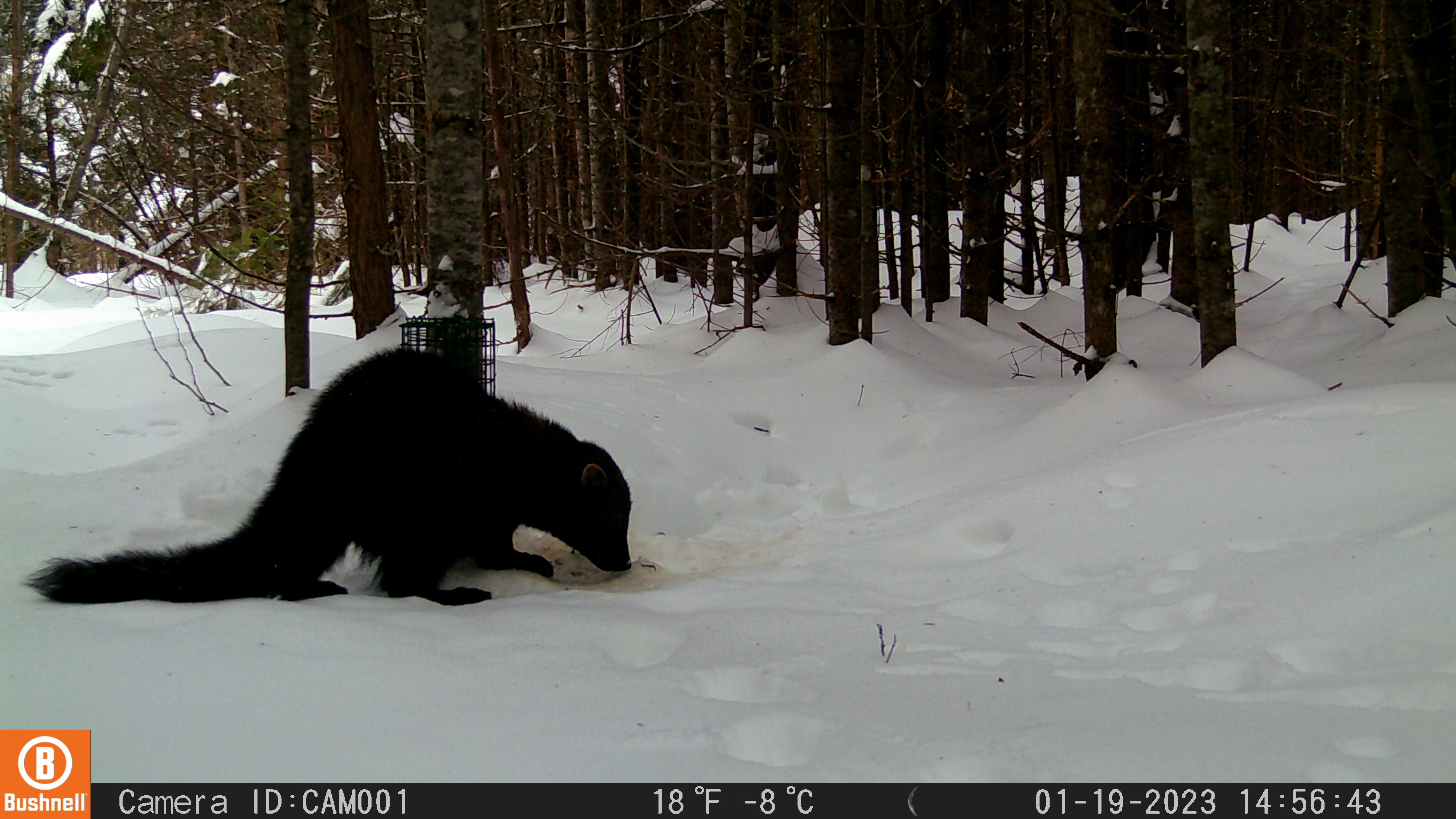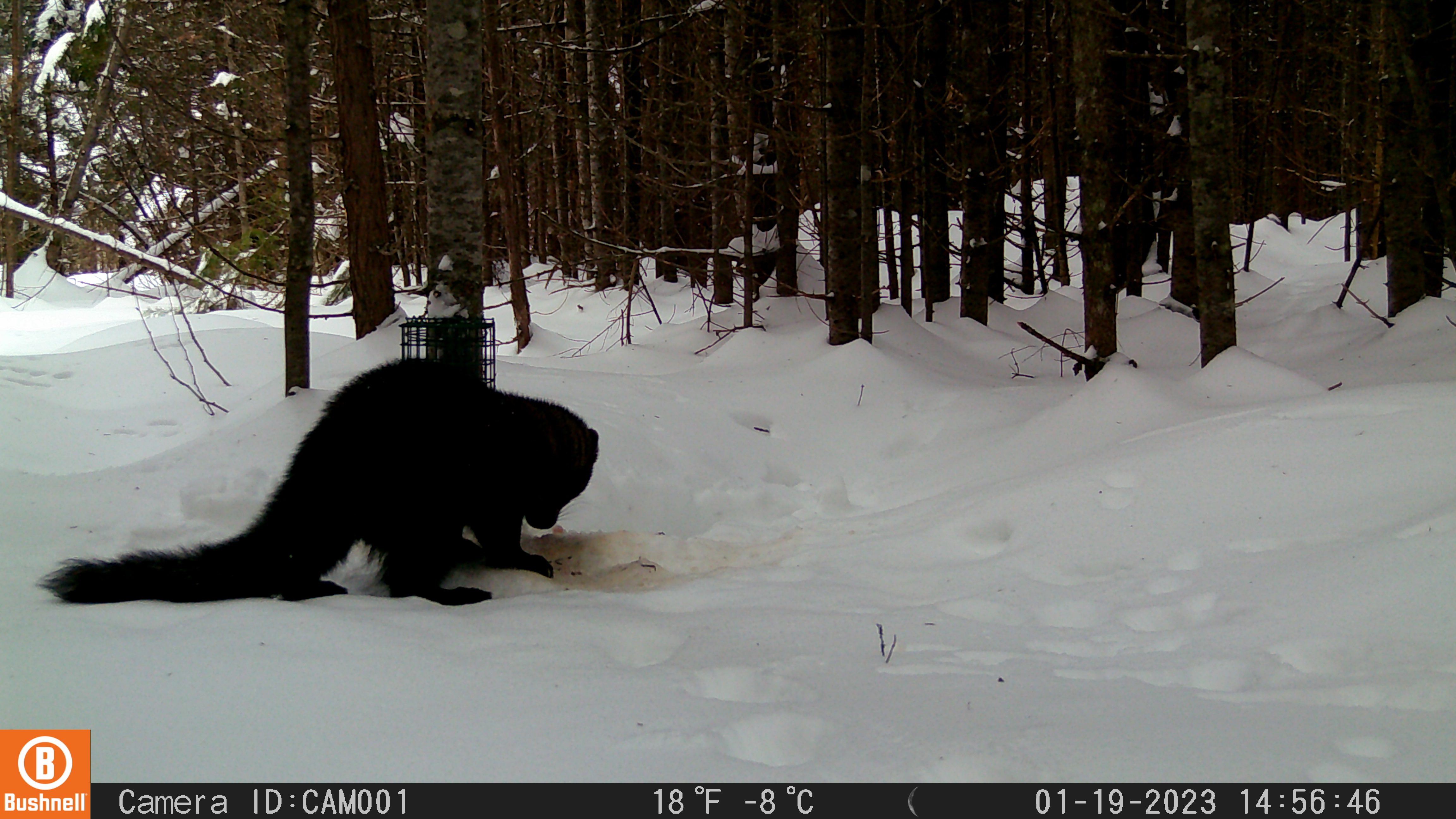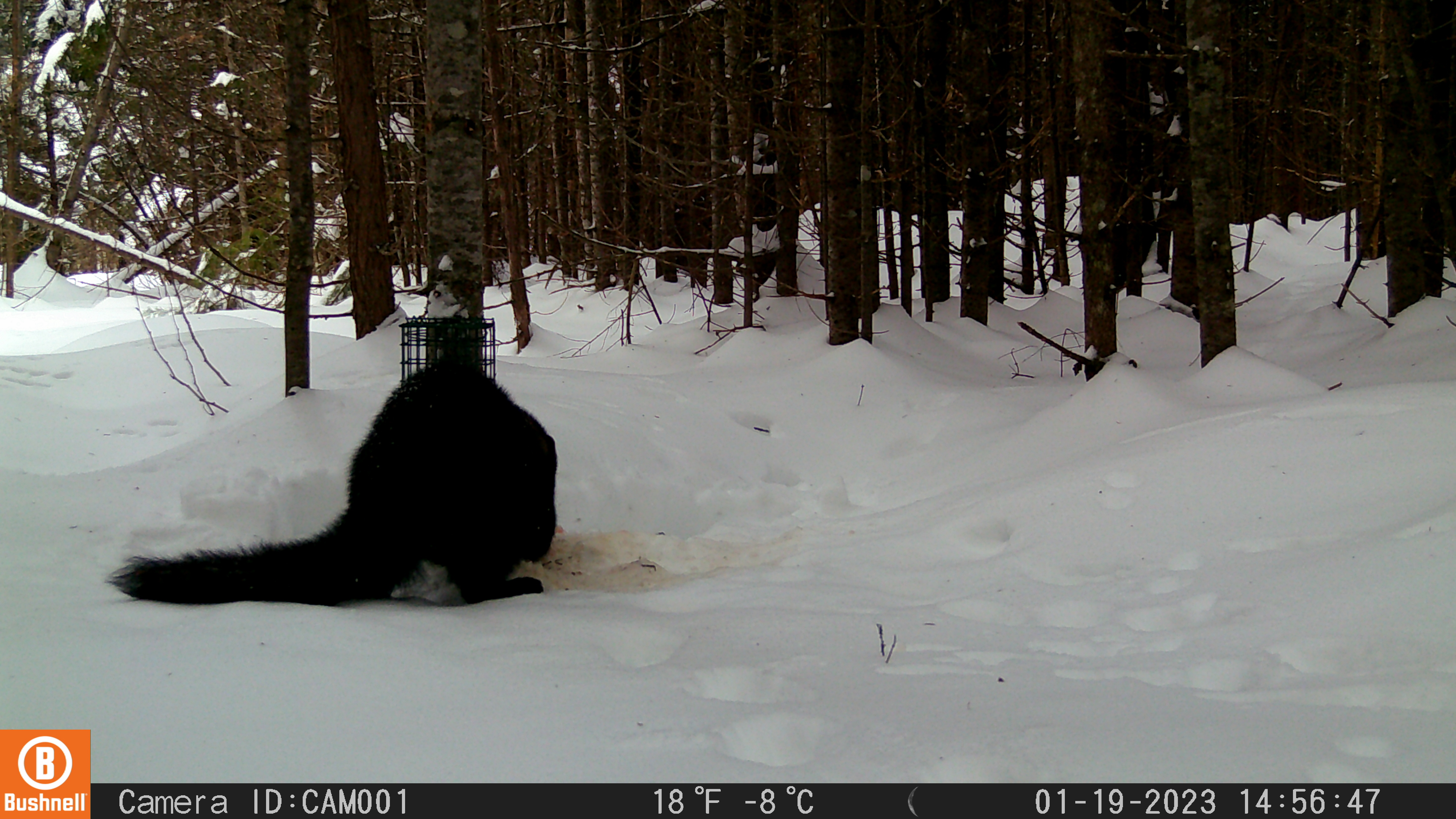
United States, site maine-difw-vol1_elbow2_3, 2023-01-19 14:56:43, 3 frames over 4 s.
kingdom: Animalia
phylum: Chordata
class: Mammalia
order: Carnivora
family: Mustelidae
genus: Pekania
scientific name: Pekania pennanti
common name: fisher